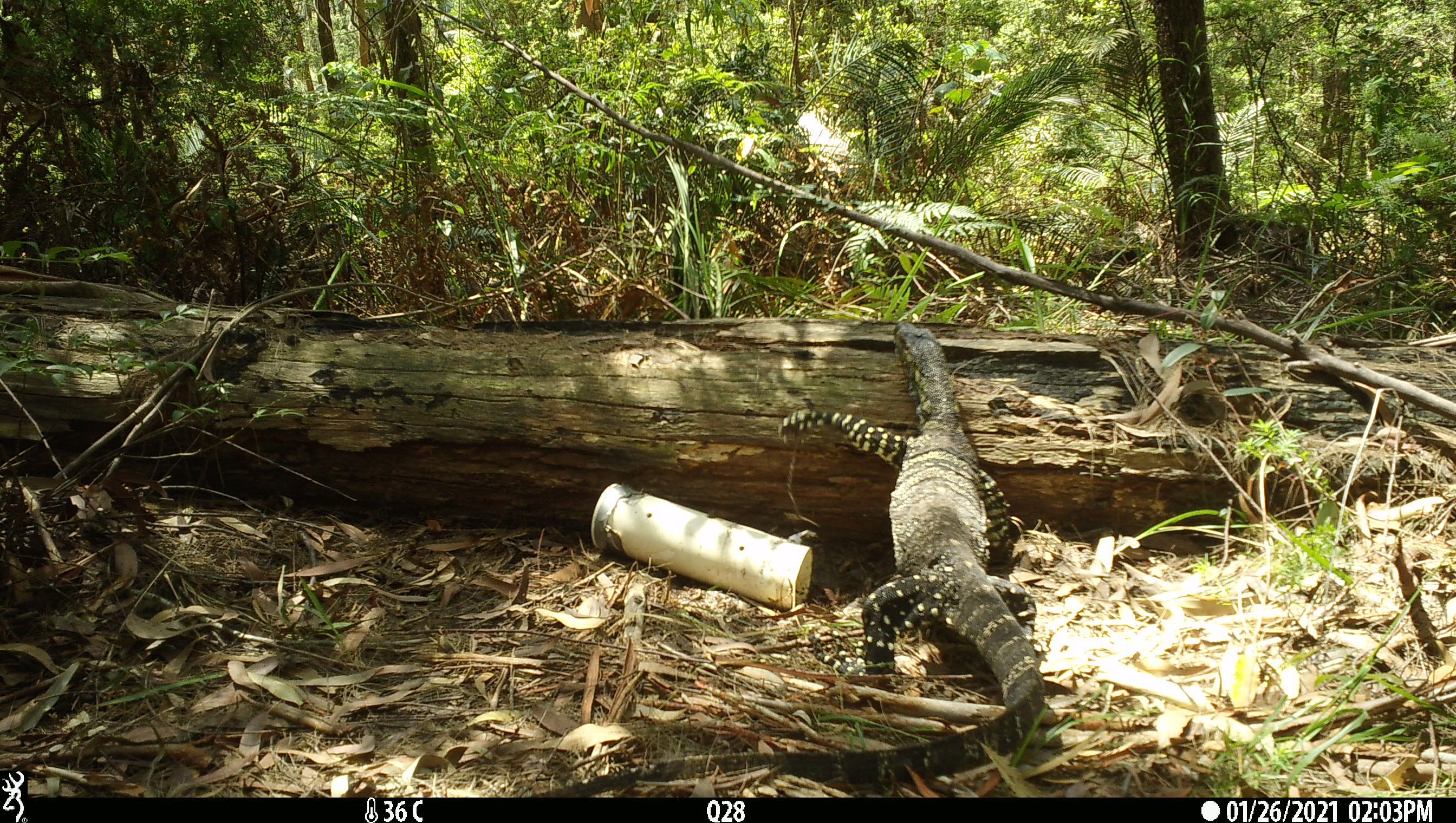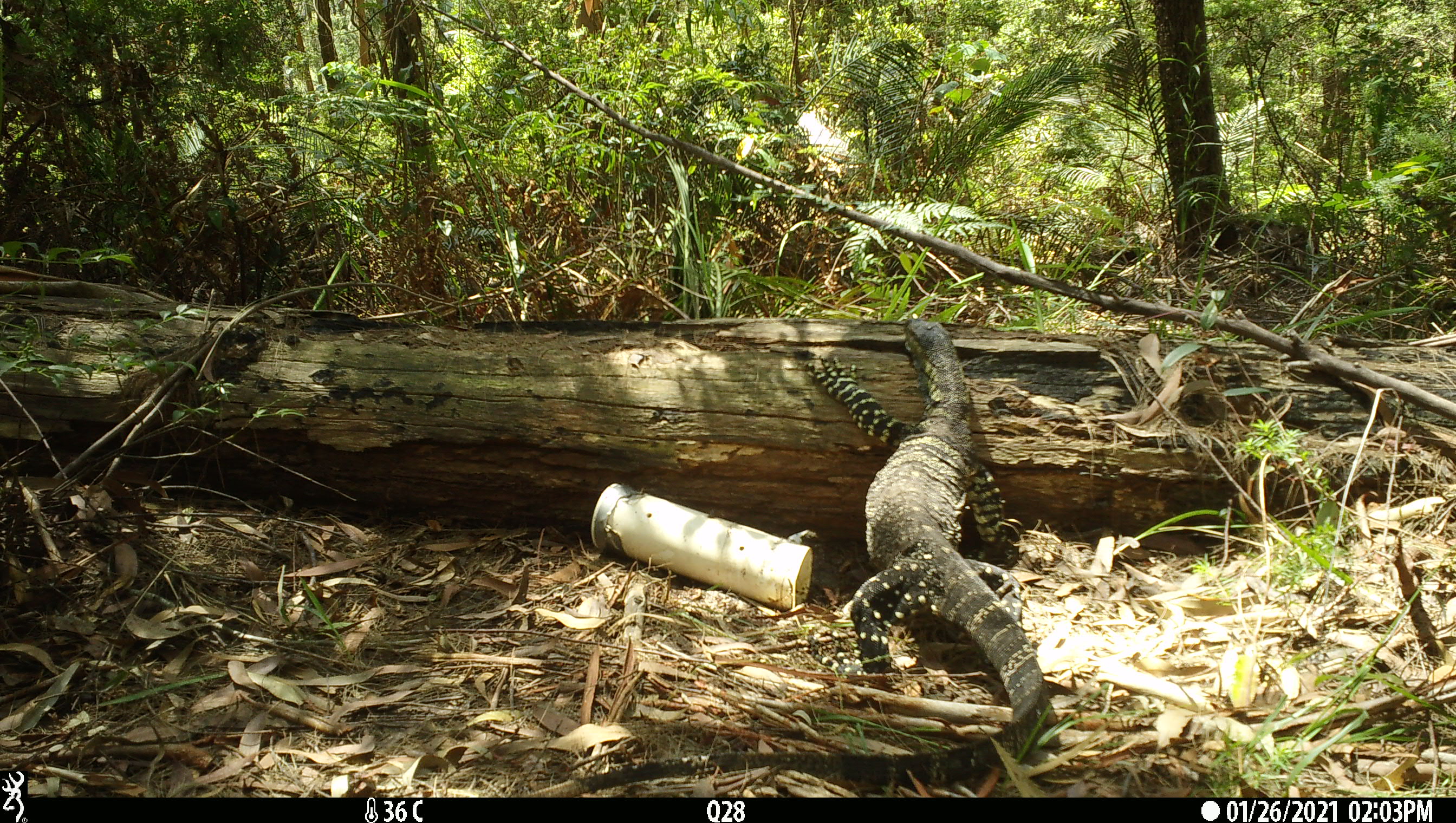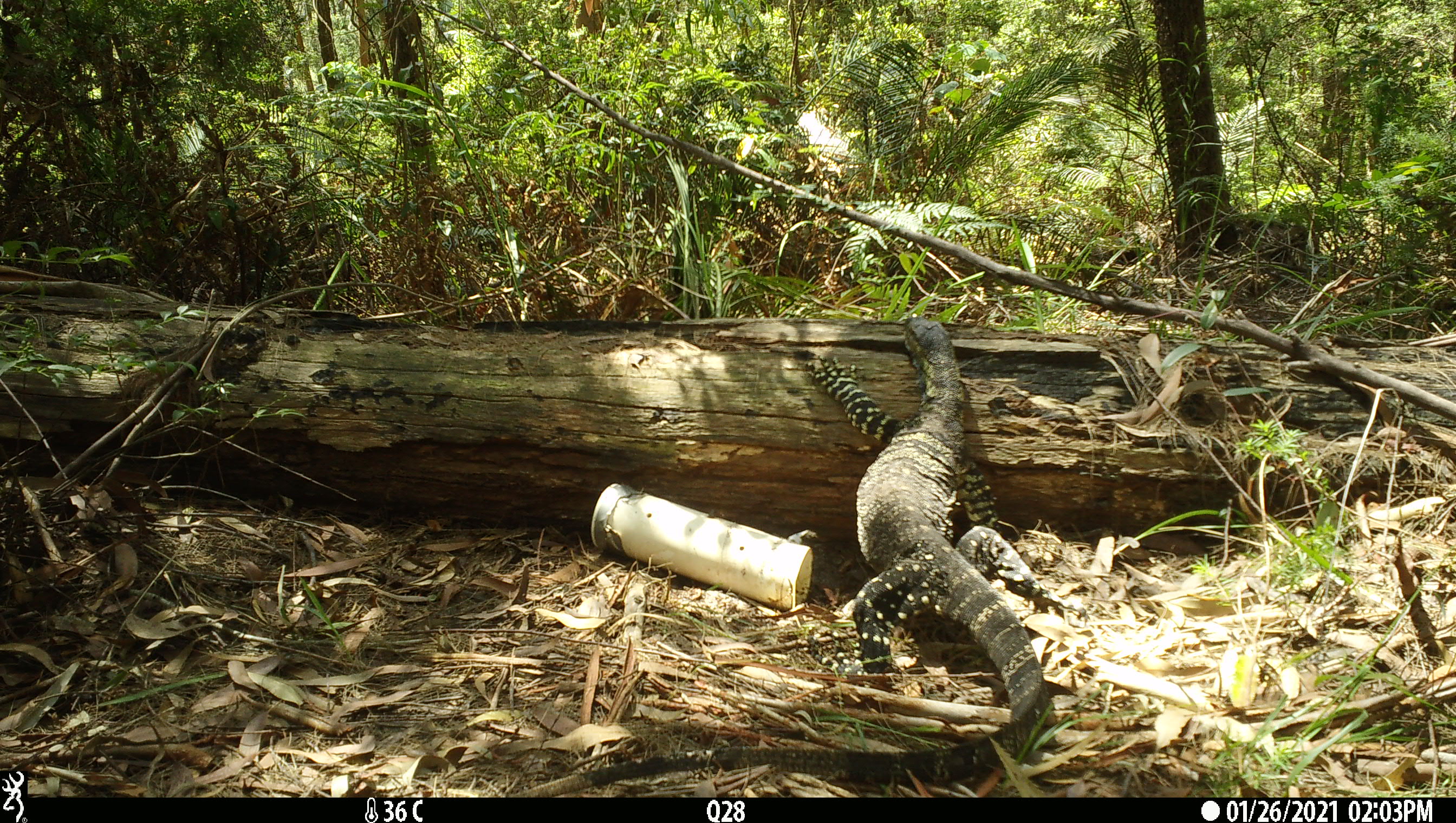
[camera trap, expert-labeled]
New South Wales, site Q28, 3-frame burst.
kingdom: Animalia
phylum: Chordata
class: Reptilia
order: Squamata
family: Varanidae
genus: Varanus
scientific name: Varanus varius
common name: lace monitor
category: goanna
Goanna (lace monitor) (Varanus varius).